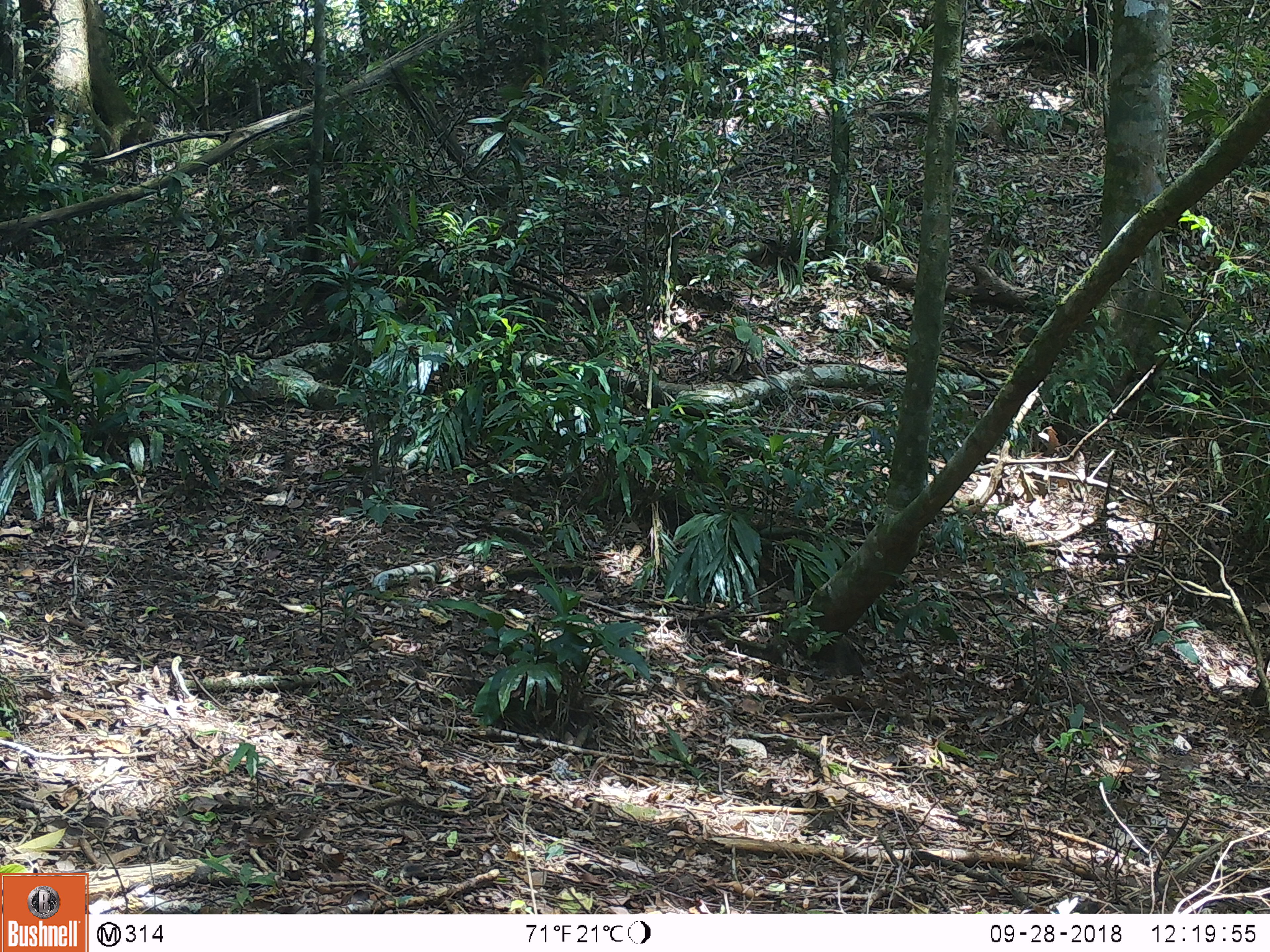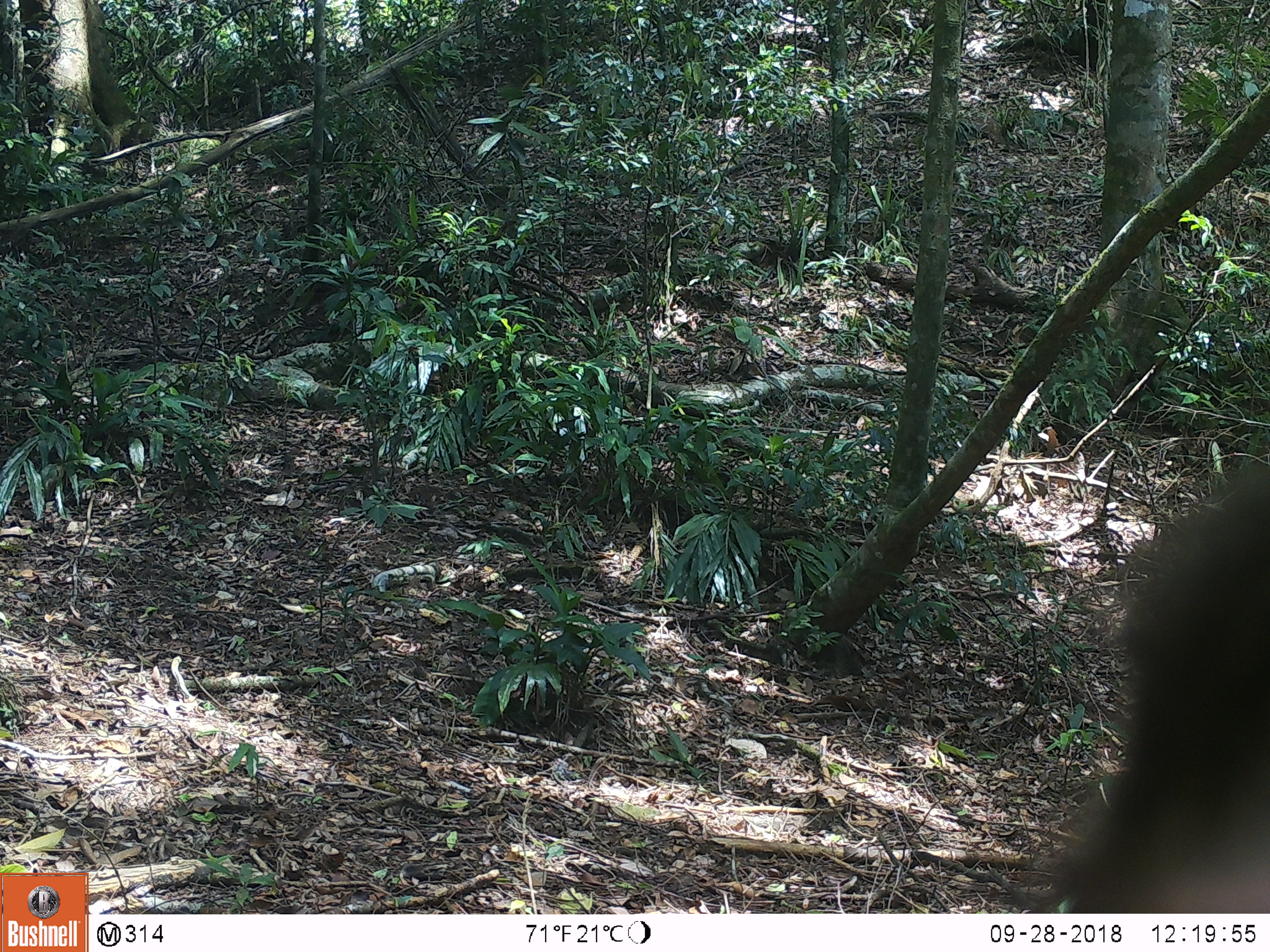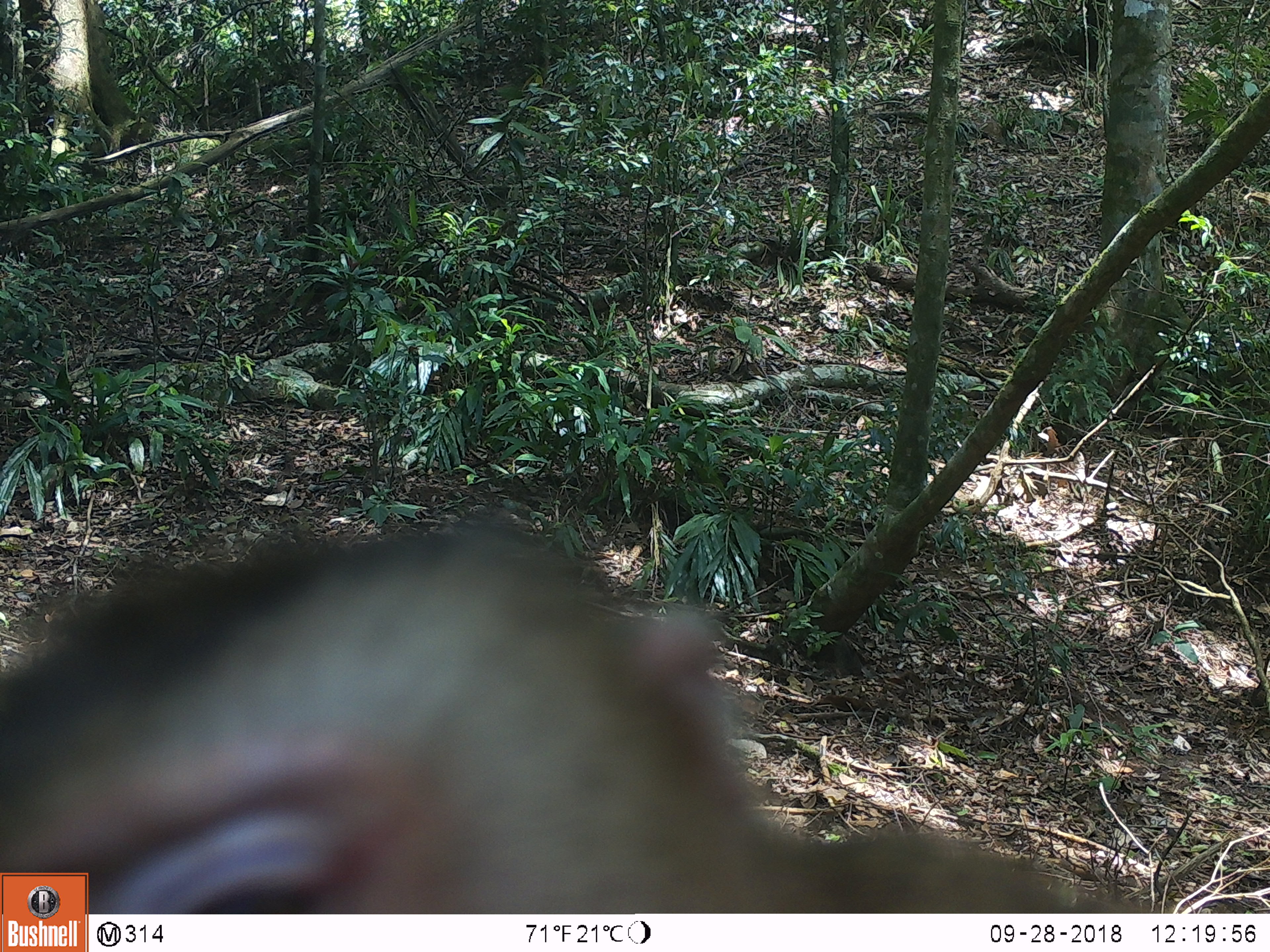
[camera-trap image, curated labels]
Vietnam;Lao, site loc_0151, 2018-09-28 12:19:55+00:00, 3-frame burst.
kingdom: Animalia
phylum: Chordata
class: Mammalia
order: Primates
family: Cercopithecidae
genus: Macaca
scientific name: Macaca nemestrina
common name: pig-tailed macaque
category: pig tailed macaque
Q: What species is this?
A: Pig tailed macaque (pig-tailed macaque) (Macaca nemestrina).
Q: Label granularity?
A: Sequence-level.